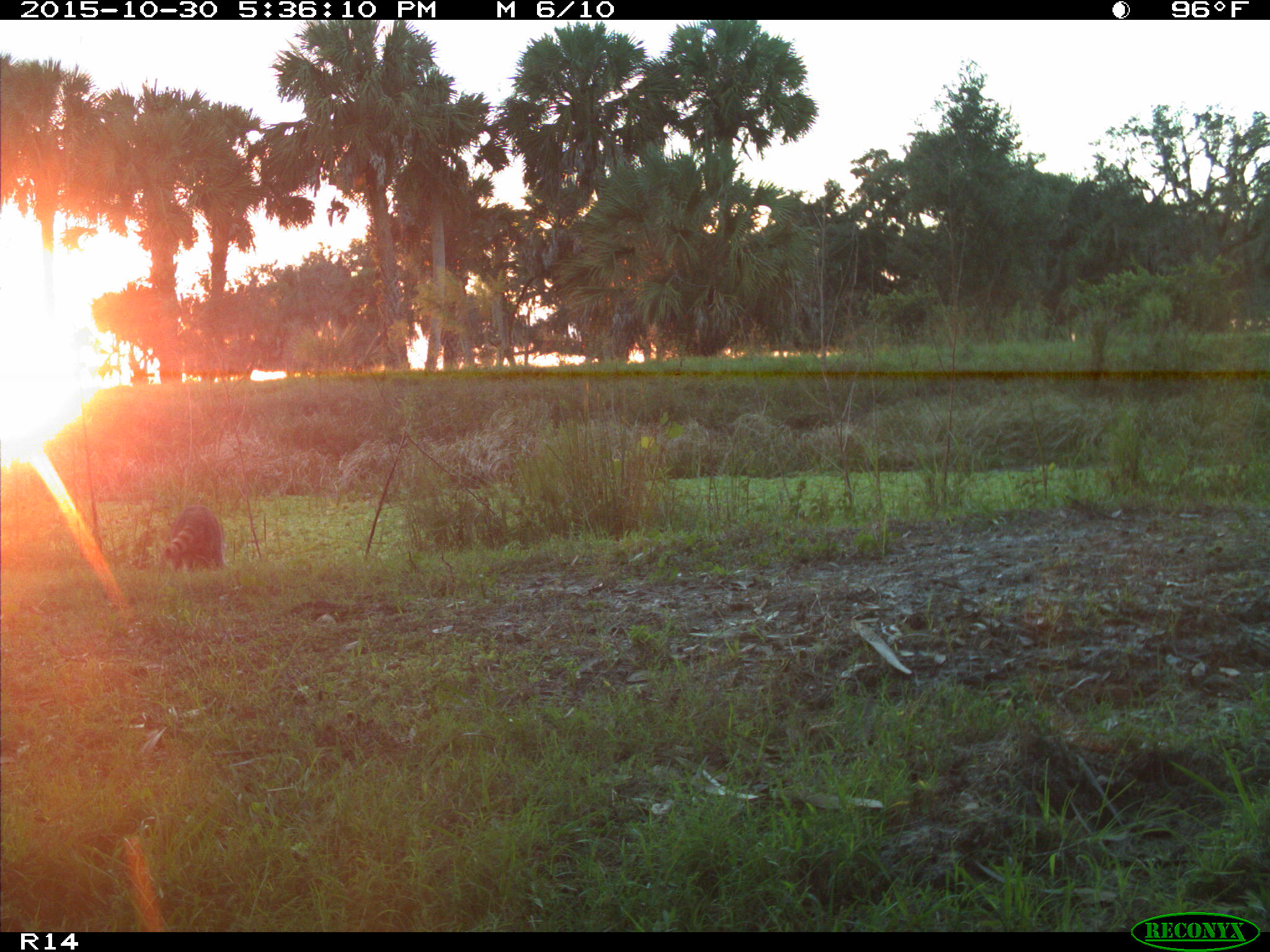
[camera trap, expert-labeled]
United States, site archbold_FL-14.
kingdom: Animalia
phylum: Chordata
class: Mammalia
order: Carnivora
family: Procyonidae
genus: Procyon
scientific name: Procyon lotor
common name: common raccoon